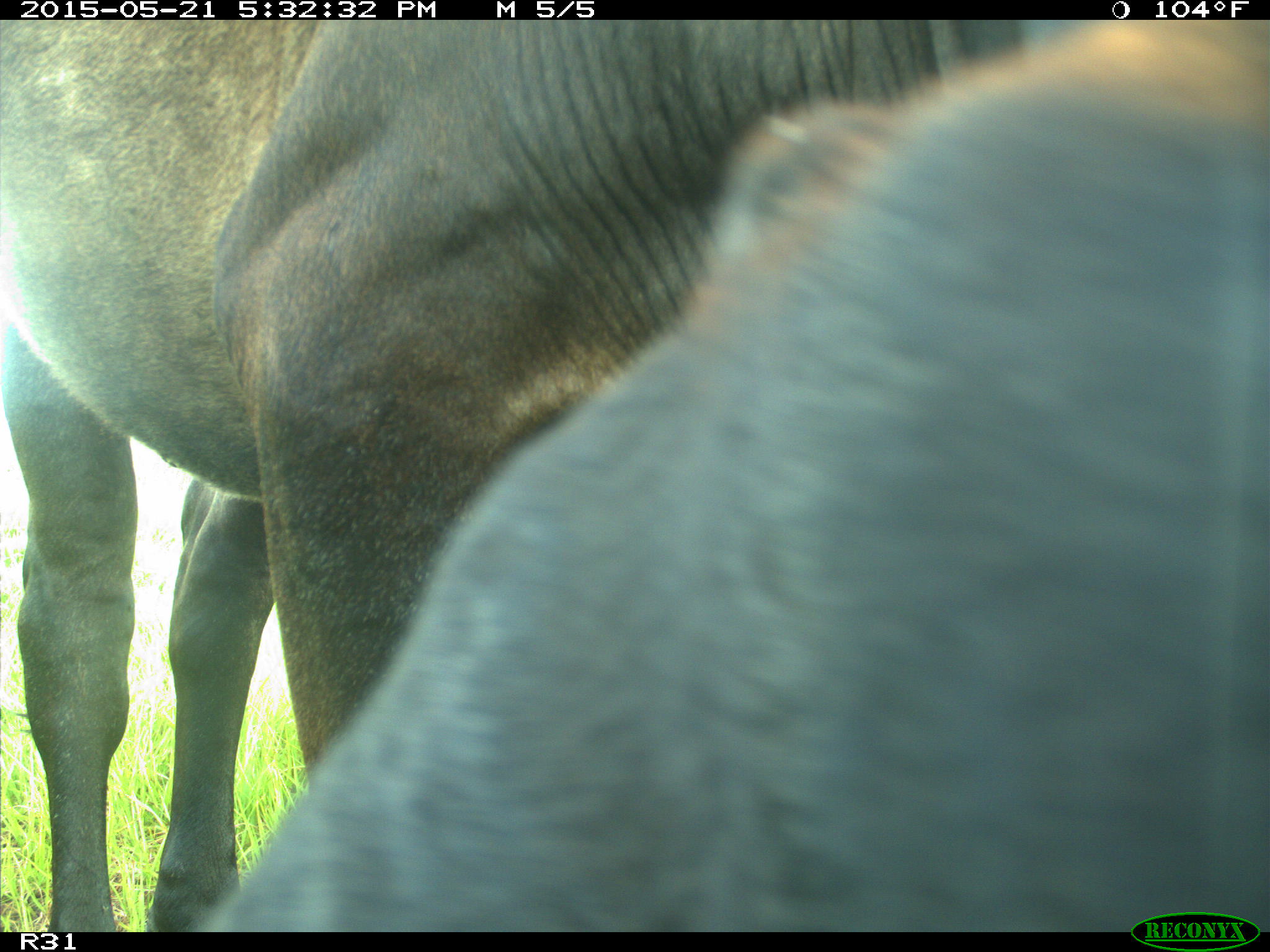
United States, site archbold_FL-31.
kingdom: Animalia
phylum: Chordata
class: Mammalia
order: Artiodactyla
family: Bovidae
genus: Bos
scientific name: Bos taurus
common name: domestic cow